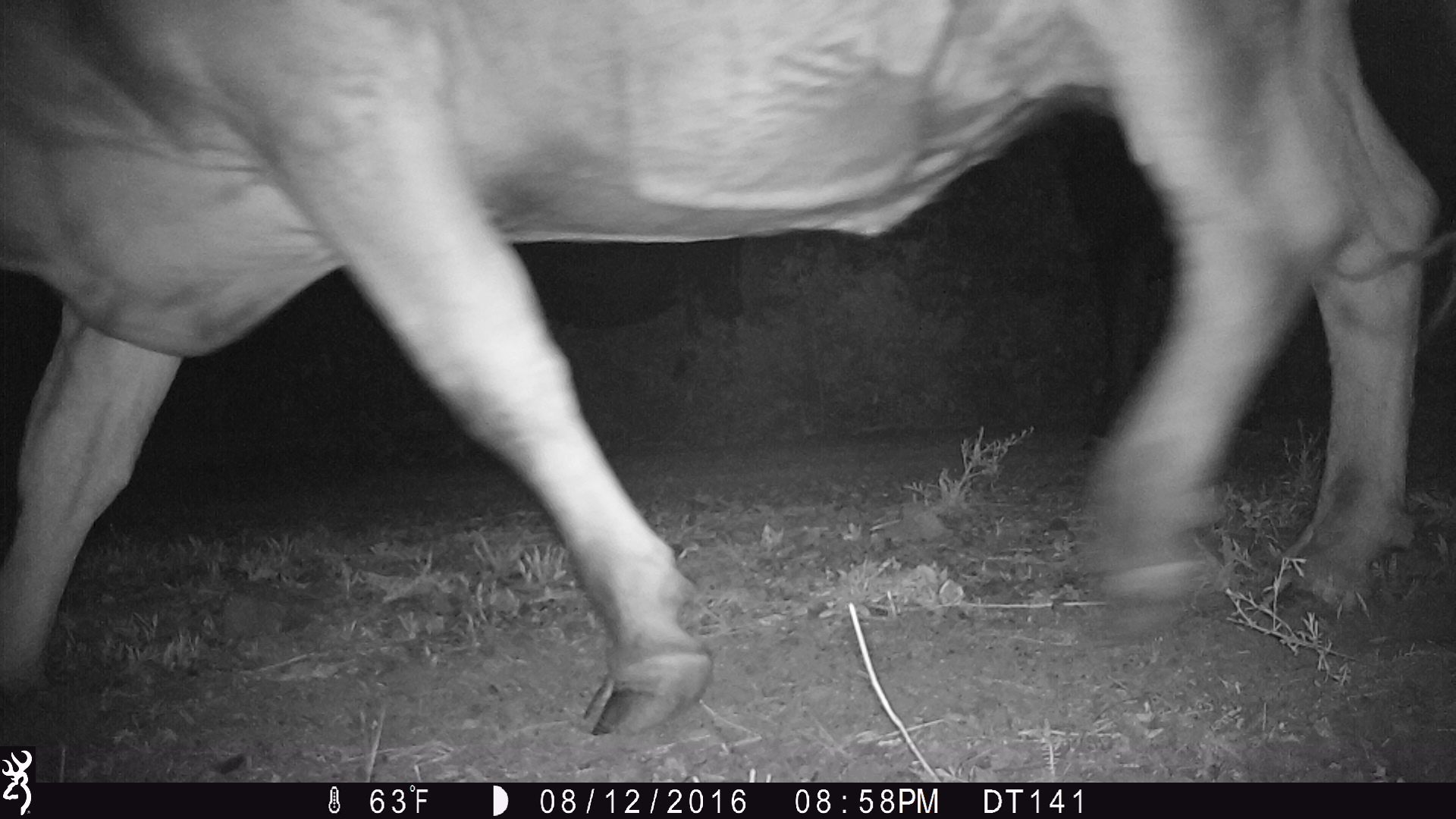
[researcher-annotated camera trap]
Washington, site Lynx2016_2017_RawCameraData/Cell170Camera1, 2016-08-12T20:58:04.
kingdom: Animalia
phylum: Chordata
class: Mammalia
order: Artiodactyla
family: Bovidae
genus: Bos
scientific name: Bos taurus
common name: domestic cattle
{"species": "domestic cattle (Bos taurus)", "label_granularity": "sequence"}